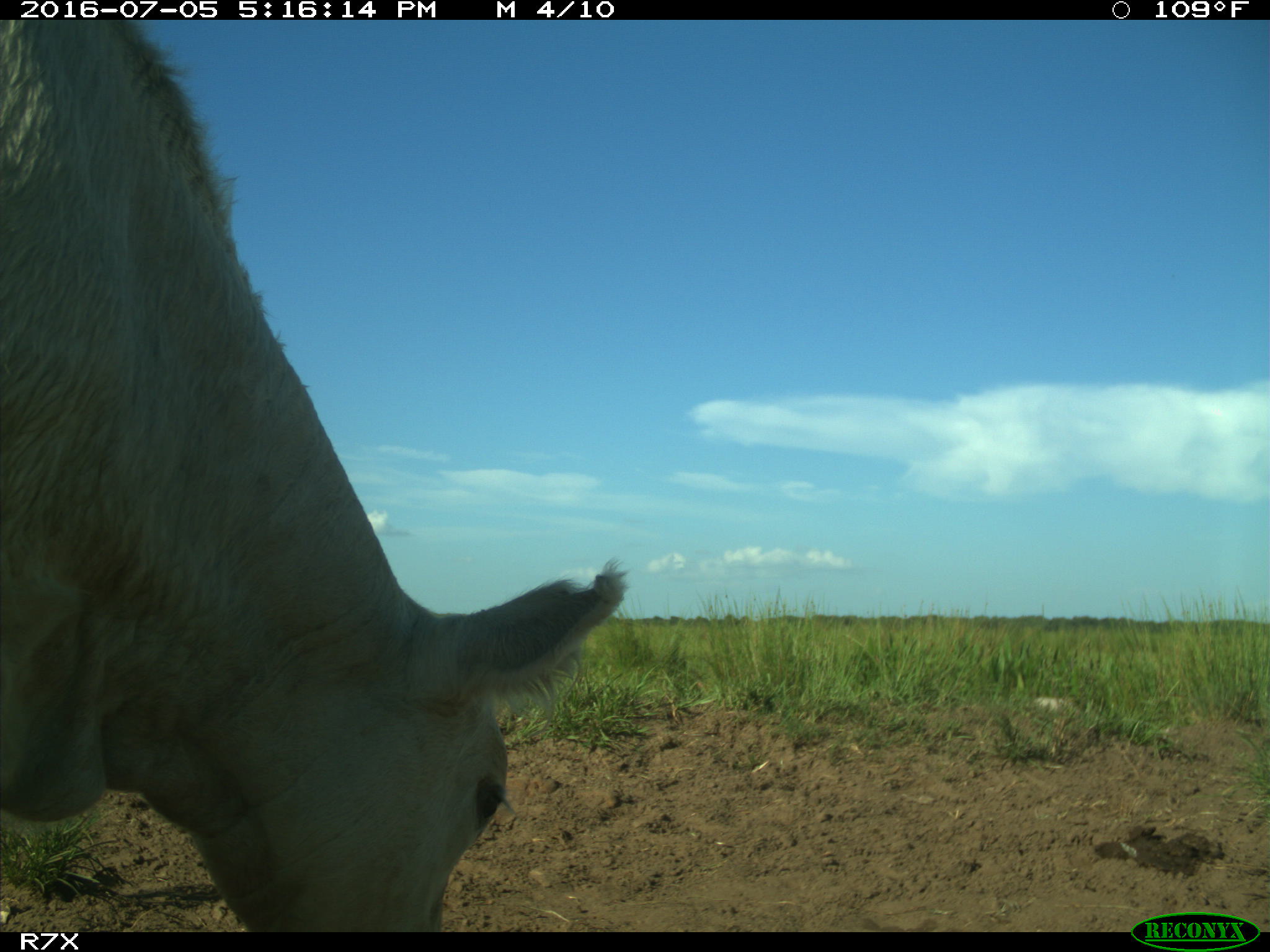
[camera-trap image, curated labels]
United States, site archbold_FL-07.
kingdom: Animalia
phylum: Chordata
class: Mammalia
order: Artiodactyla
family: Bovidae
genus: Bos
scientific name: Bos taurus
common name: domestic cow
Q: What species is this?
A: Bos taurus (domestic cow).